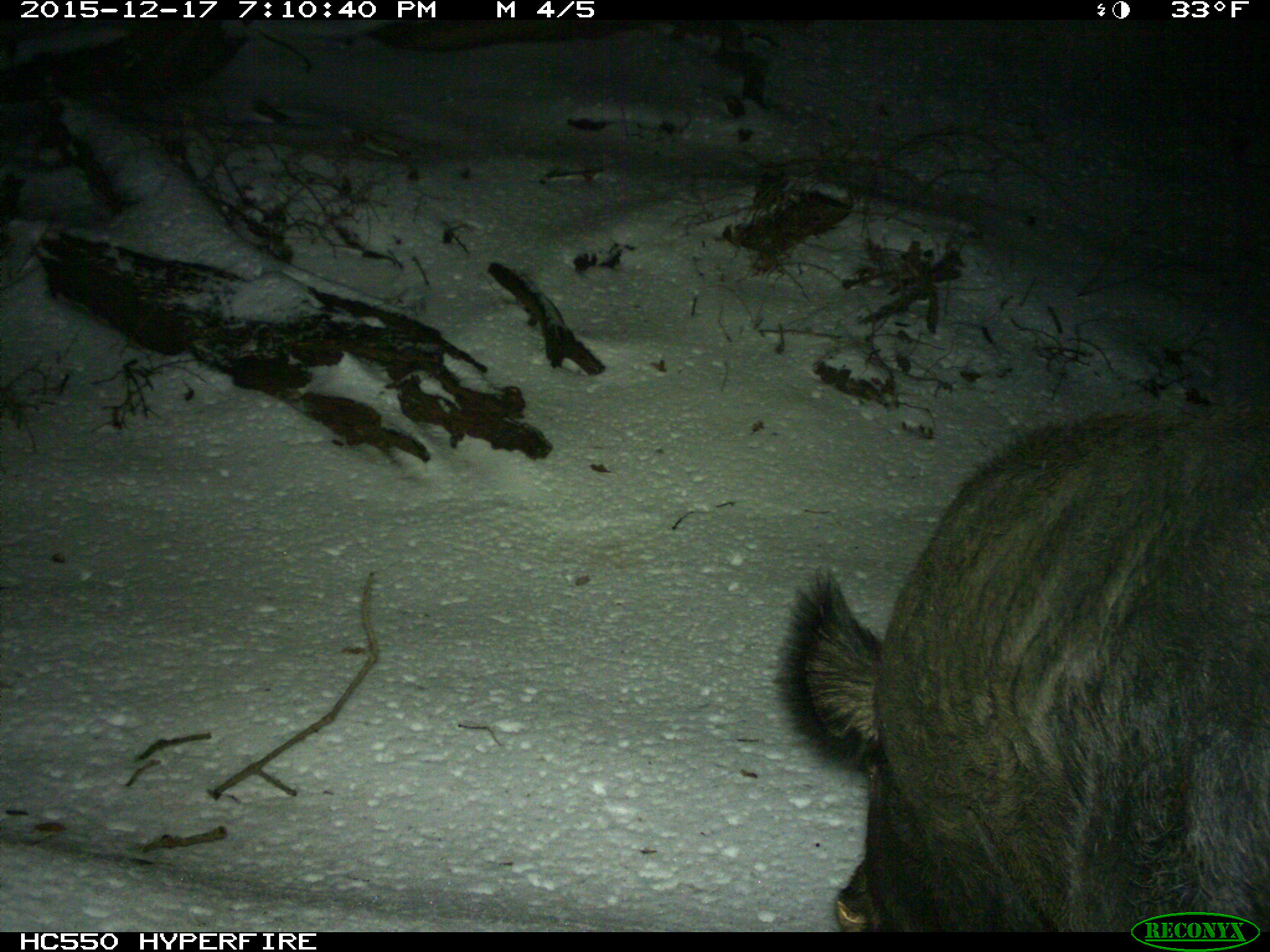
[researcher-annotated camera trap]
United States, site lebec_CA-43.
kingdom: Animalia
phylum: Chordata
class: Mammalia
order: Artiodactyla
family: Suidae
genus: Sus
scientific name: Sus scrofa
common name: wild boar